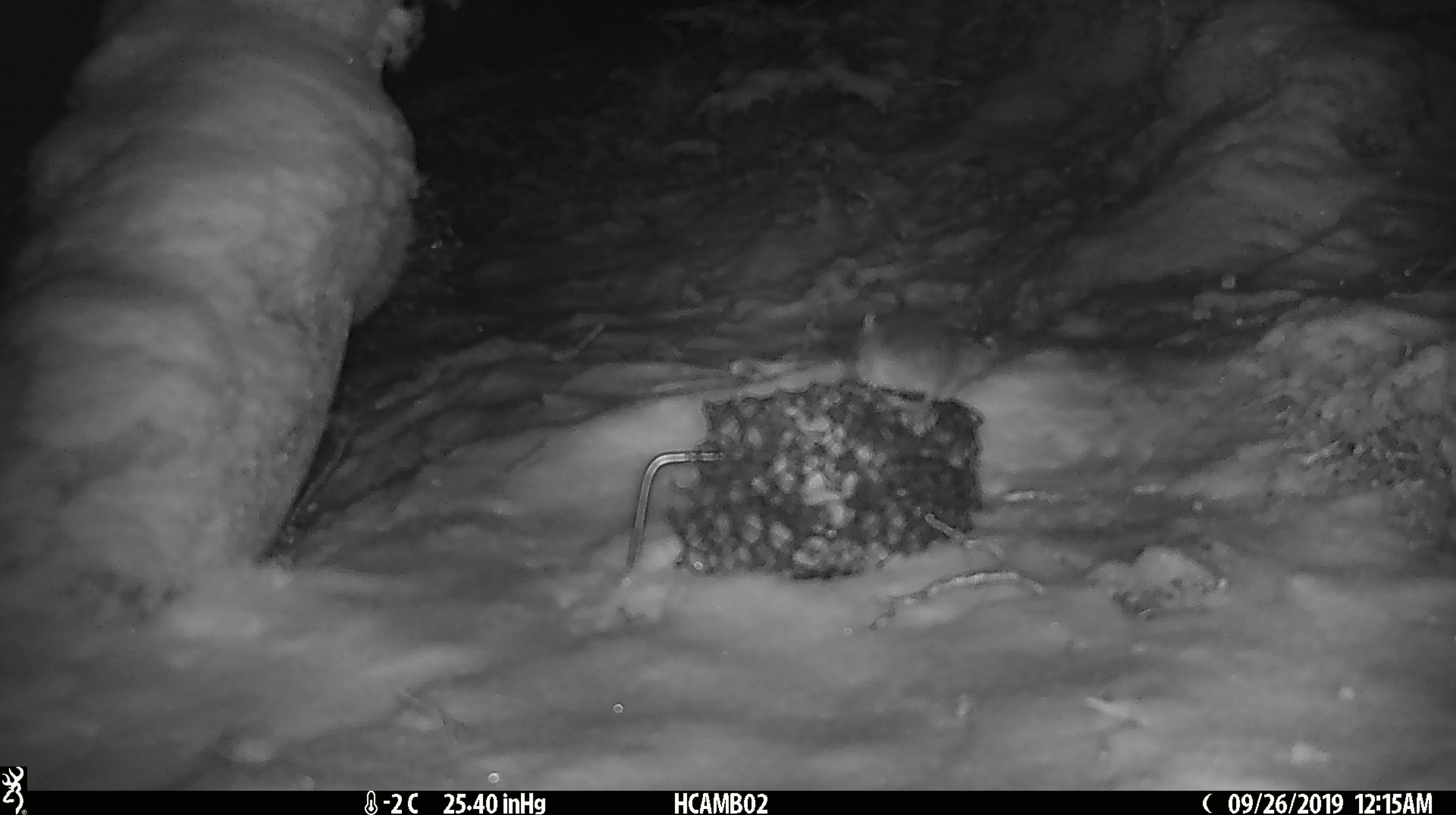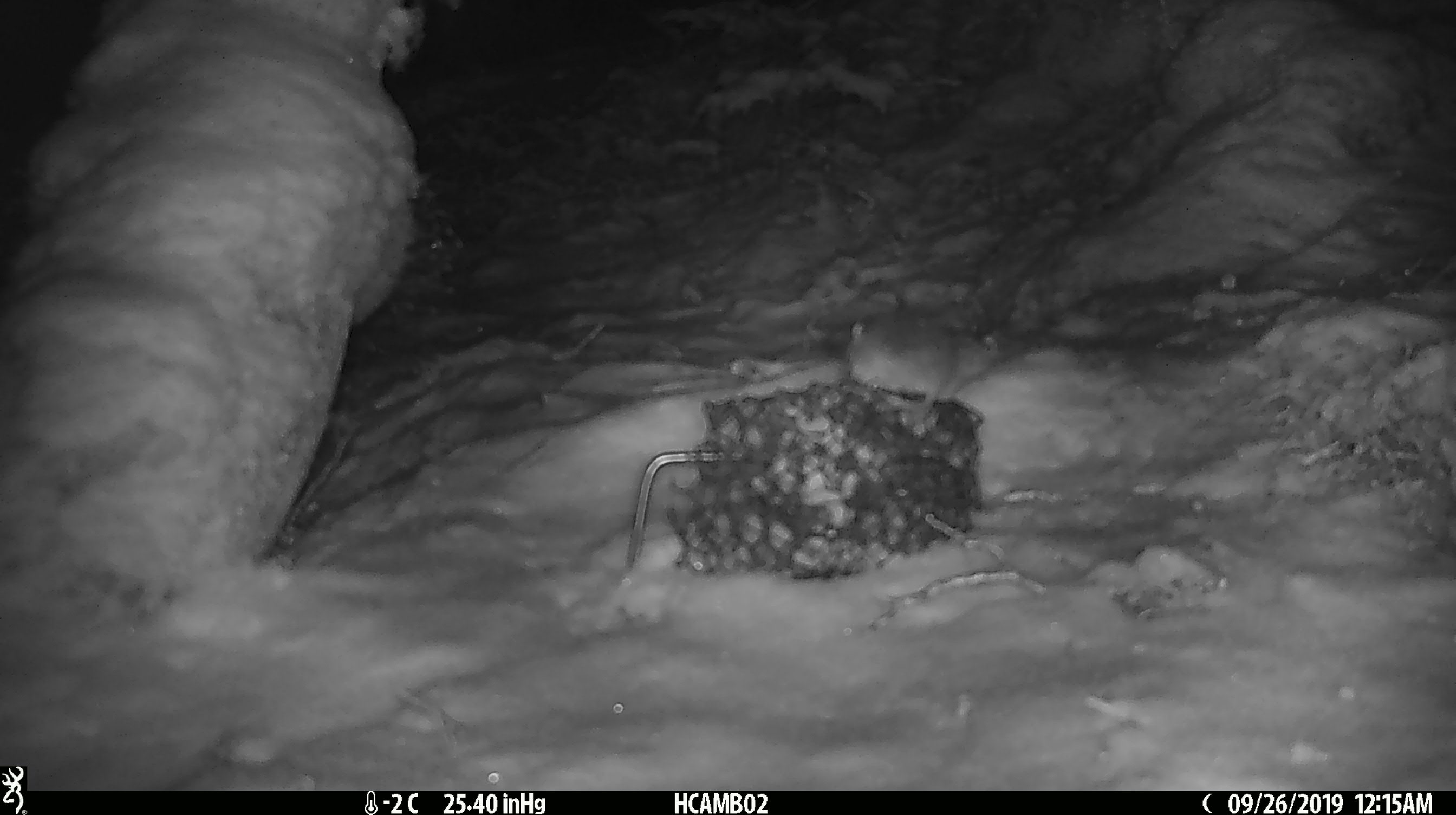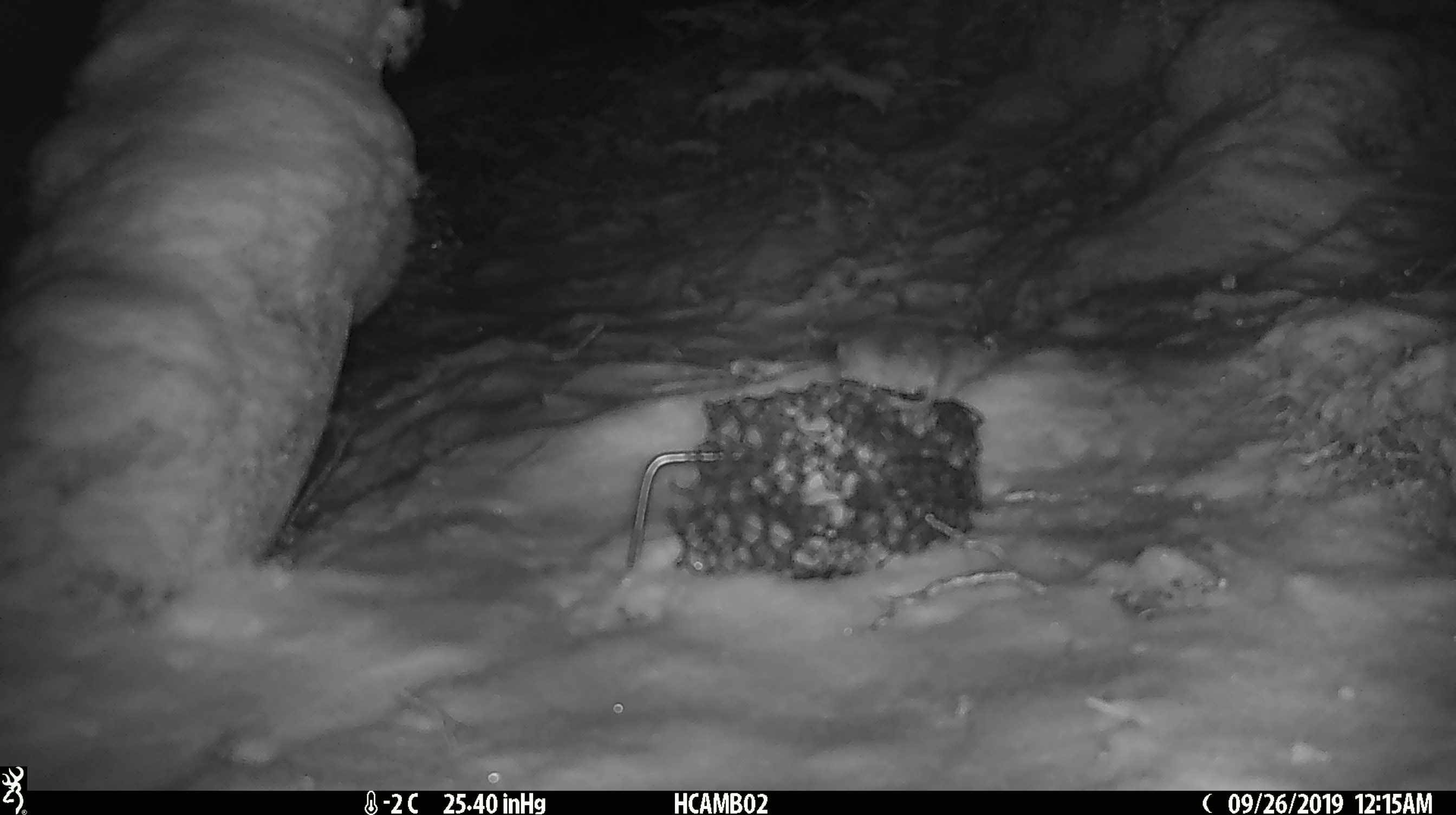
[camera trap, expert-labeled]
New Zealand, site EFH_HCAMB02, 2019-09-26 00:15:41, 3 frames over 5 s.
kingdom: Animalia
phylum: Chordata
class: Mammalia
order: Rodentia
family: Muridae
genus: Mus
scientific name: Mus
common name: mouse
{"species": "mouse (Mus)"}